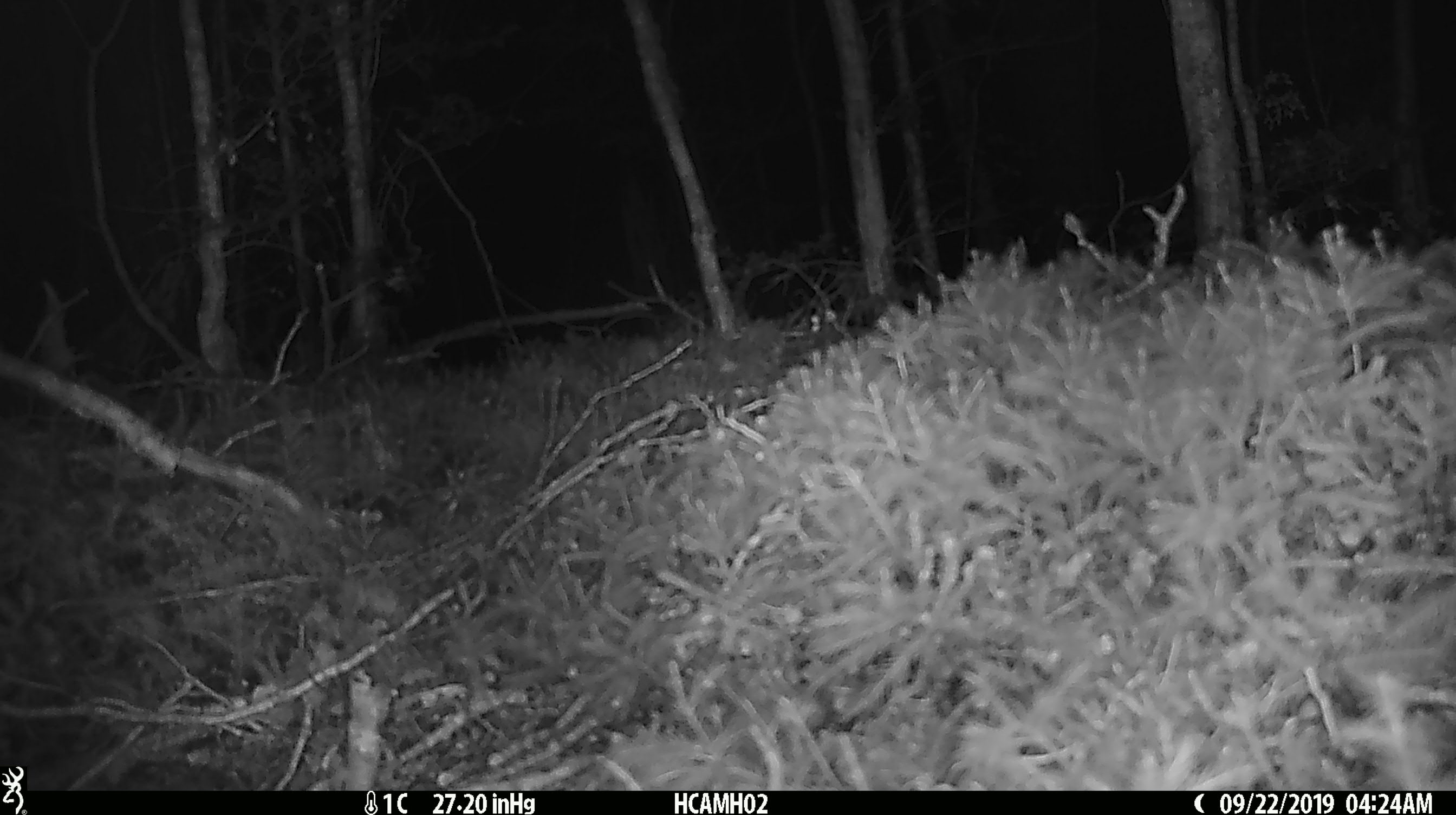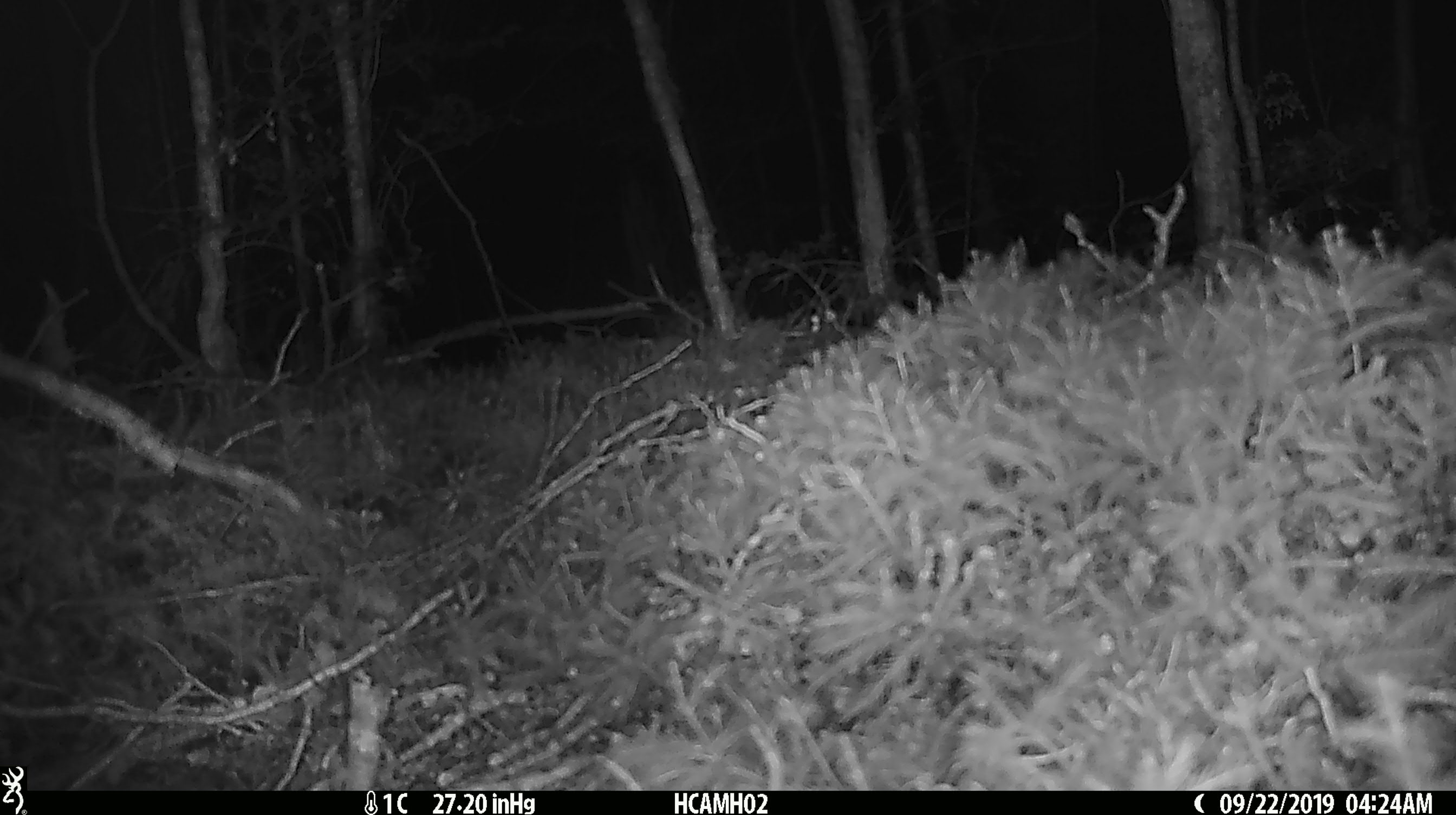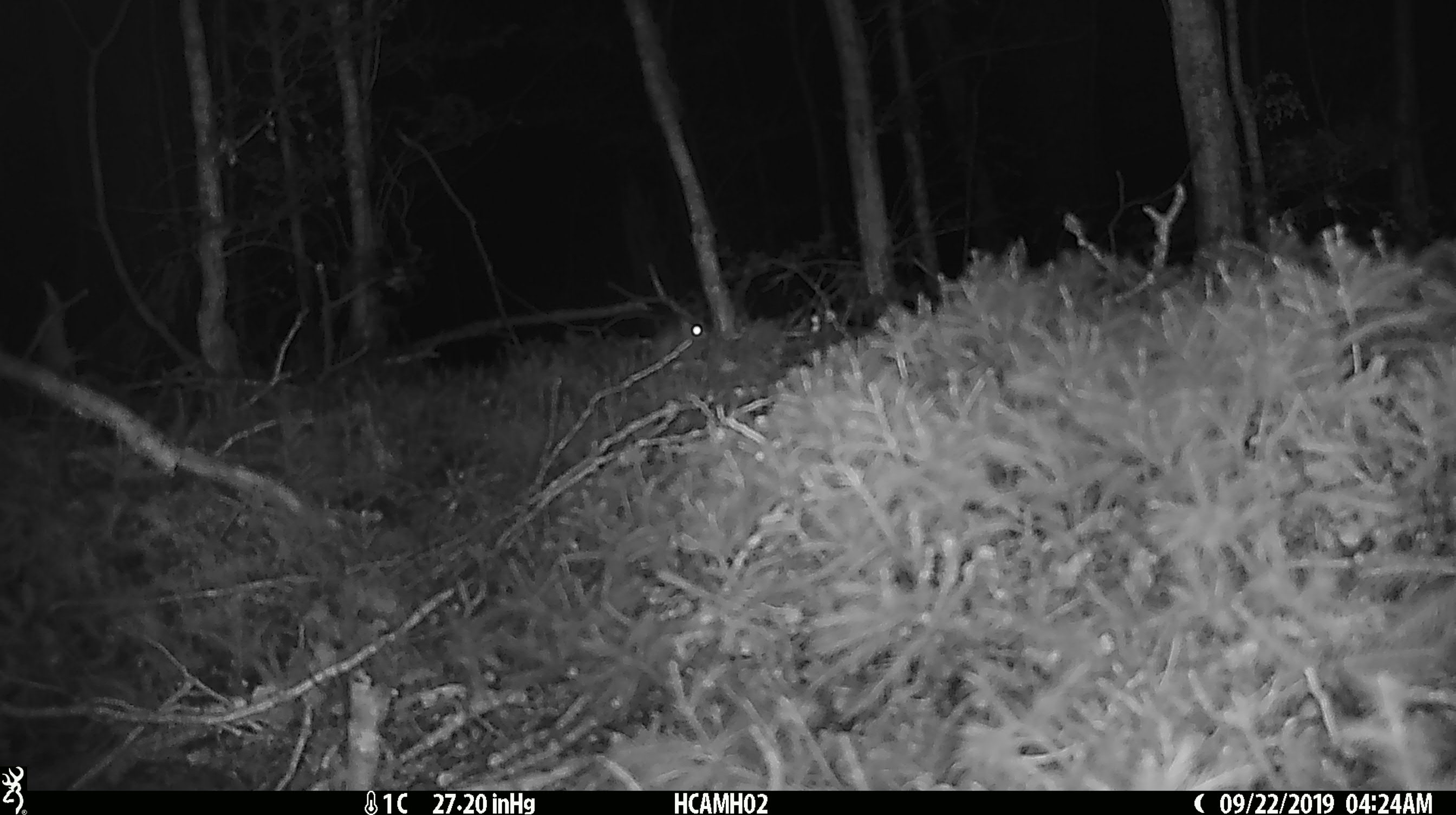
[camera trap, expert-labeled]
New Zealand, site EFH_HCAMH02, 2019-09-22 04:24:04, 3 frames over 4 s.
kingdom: Animalia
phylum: Chordata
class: Mammalia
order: Rodentia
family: Muridae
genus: Mus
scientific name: Mus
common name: mouse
Mouse (Mus).